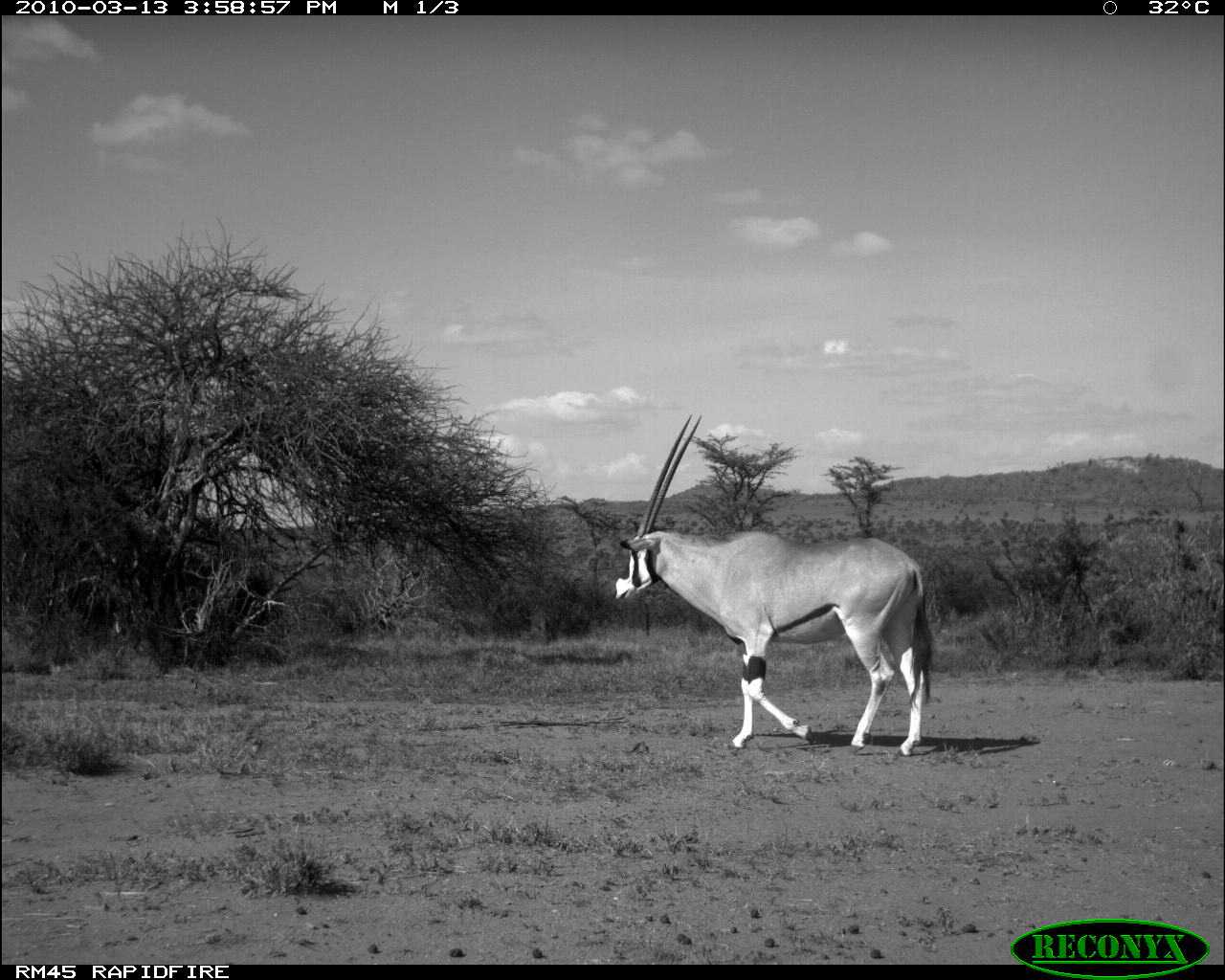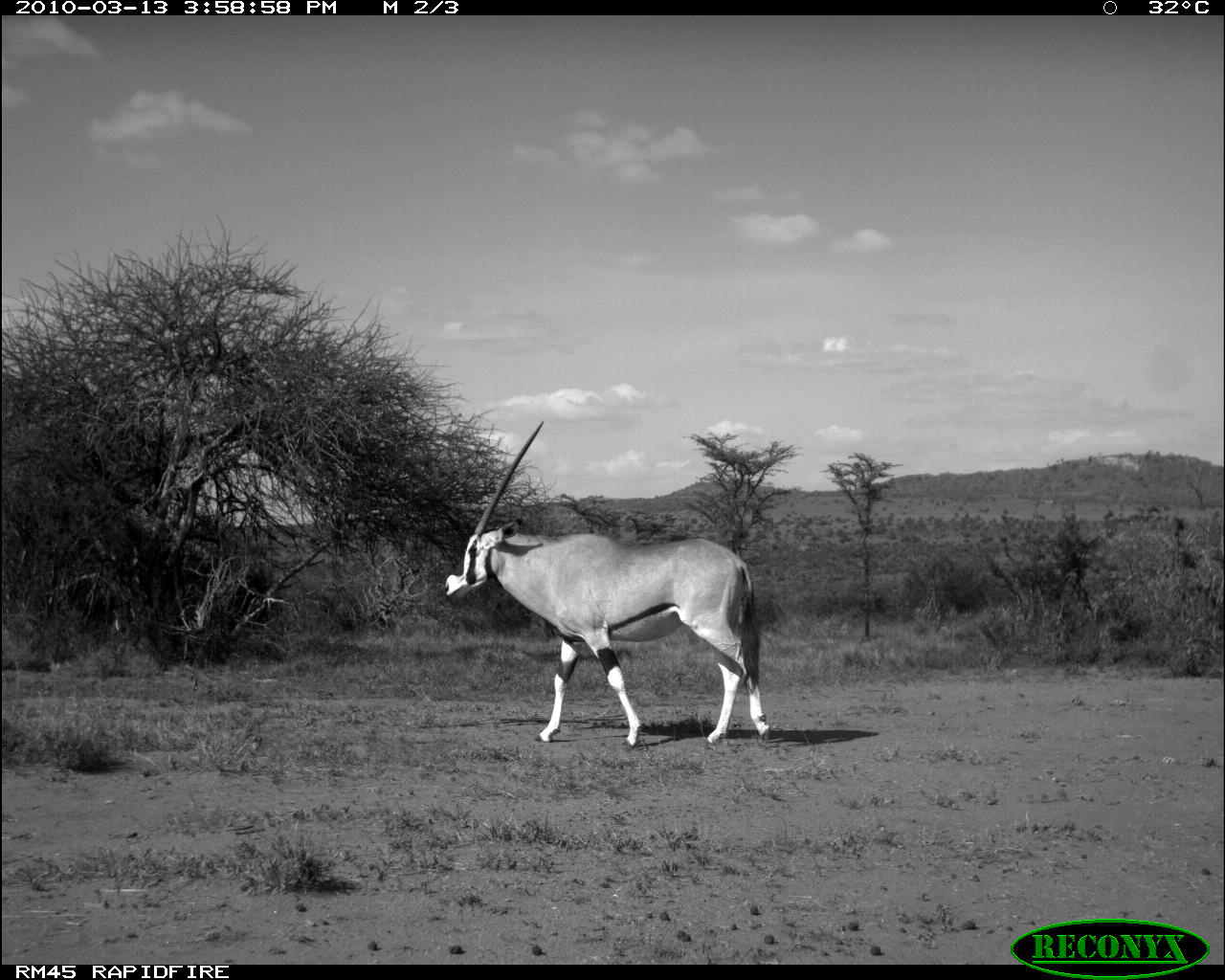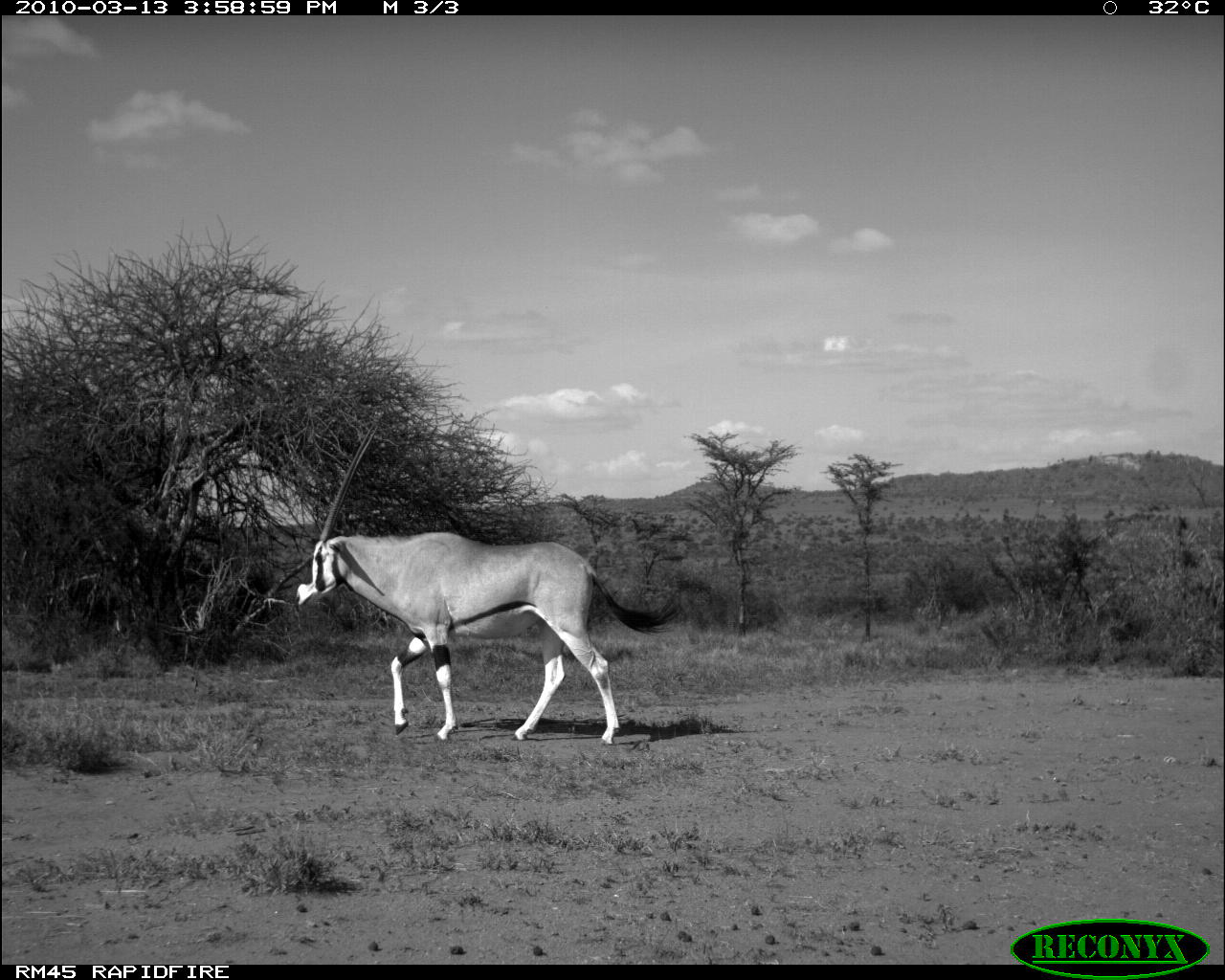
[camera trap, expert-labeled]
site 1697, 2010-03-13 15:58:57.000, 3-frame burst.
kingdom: Animalia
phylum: Chordata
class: Mammalia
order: Artiodactyla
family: Bovidae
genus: Oryx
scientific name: Oryx beisa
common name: east african oryx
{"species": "Oryx beisa (east african oryx)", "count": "1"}